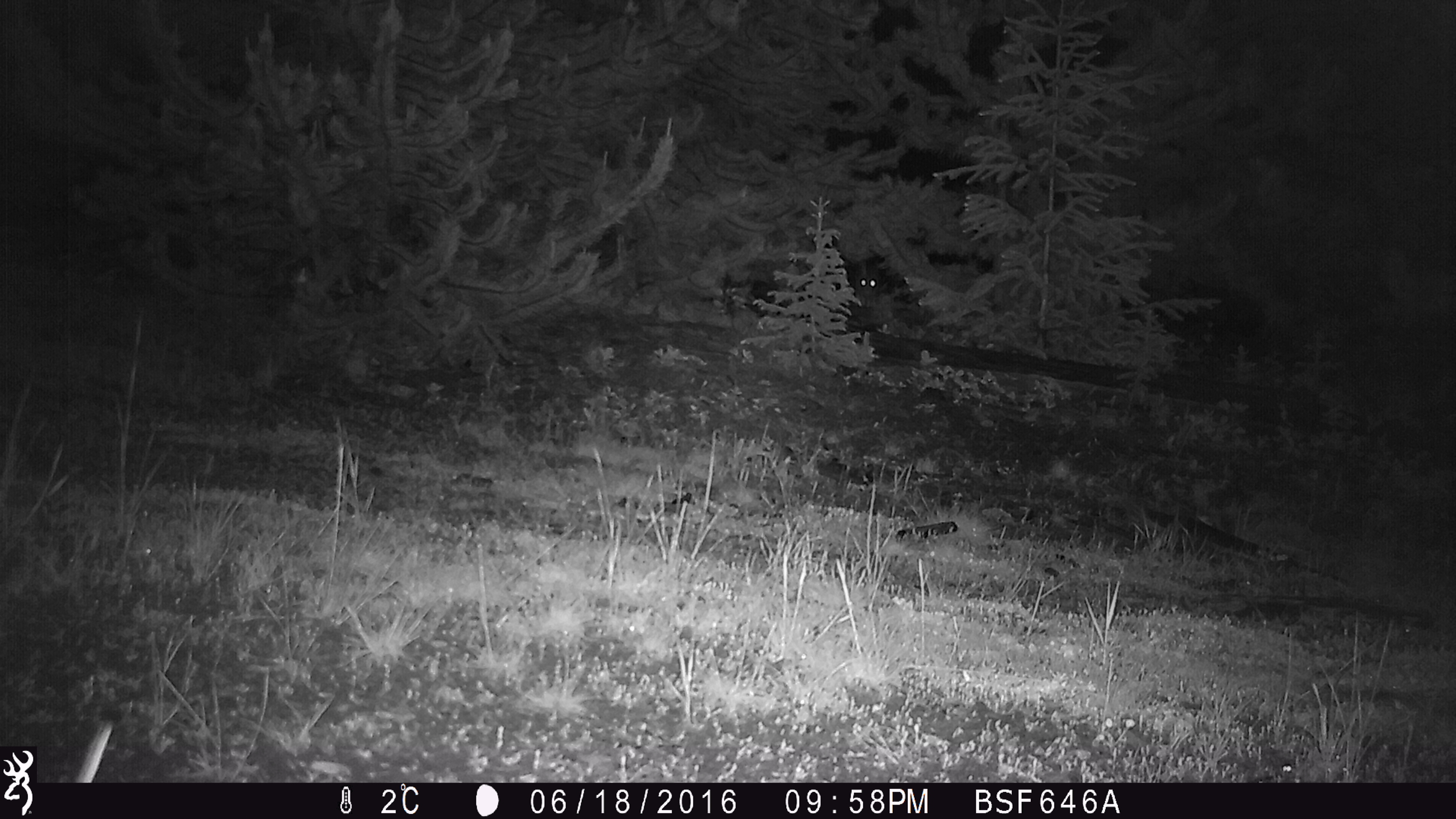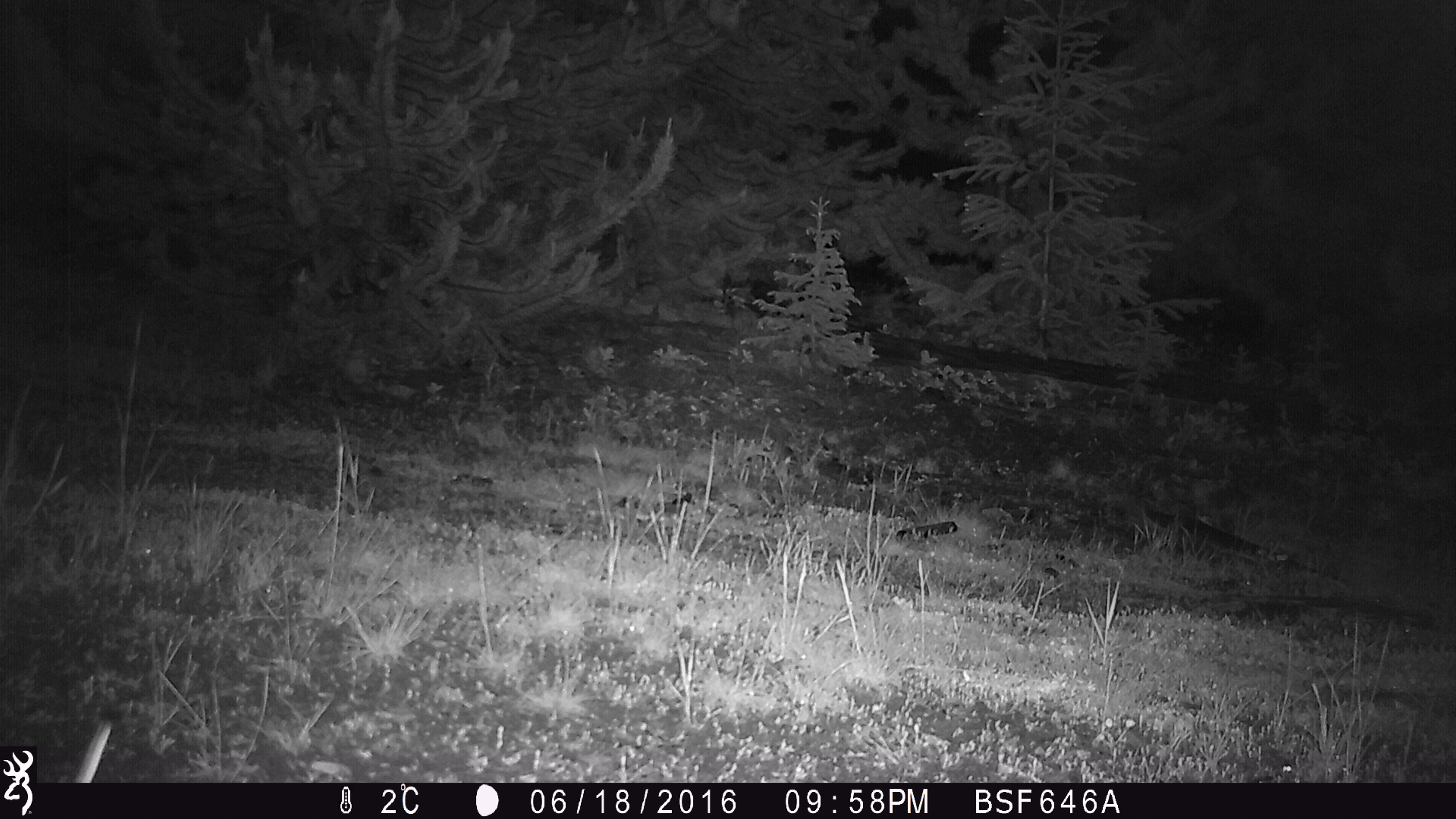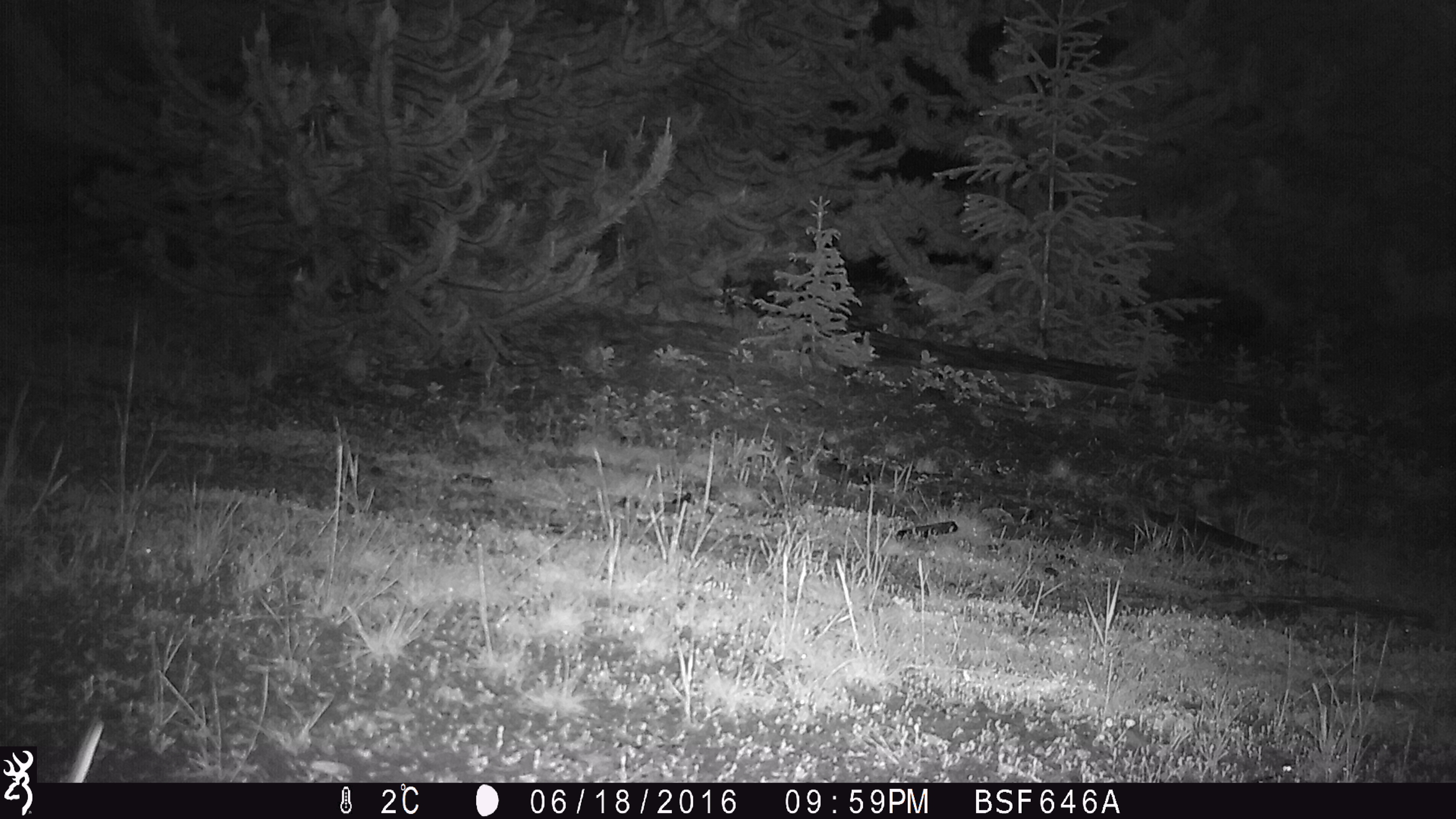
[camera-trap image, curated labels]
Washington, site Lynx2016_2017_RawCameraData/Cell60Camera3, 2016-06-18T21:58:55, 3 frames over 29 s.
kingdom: Animalia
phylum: Chordata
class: Mammalia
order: Lagomorpha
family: Leporidae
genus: Lepus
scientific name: Lepus americanus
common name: snowshoe hare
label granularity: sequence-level